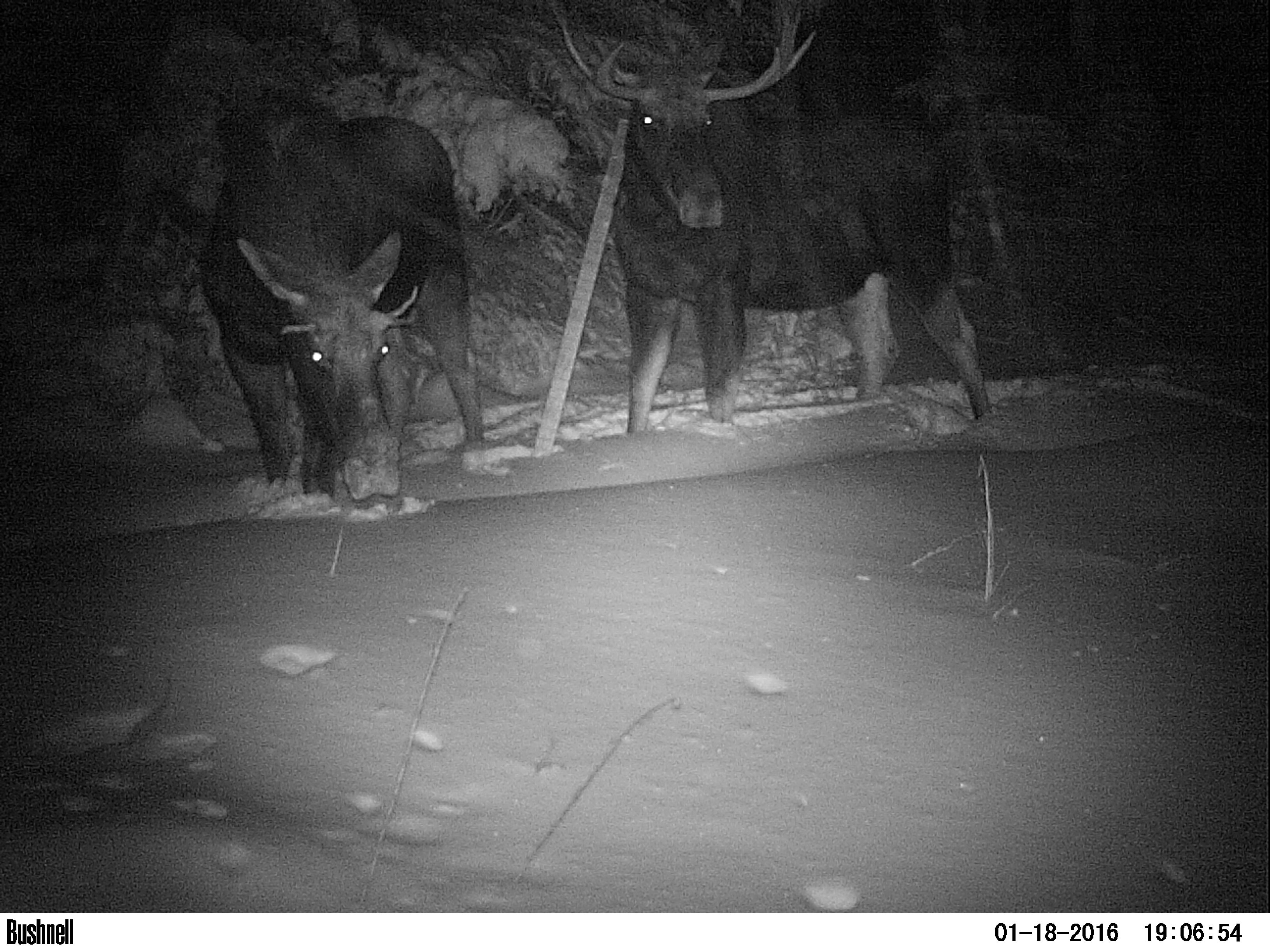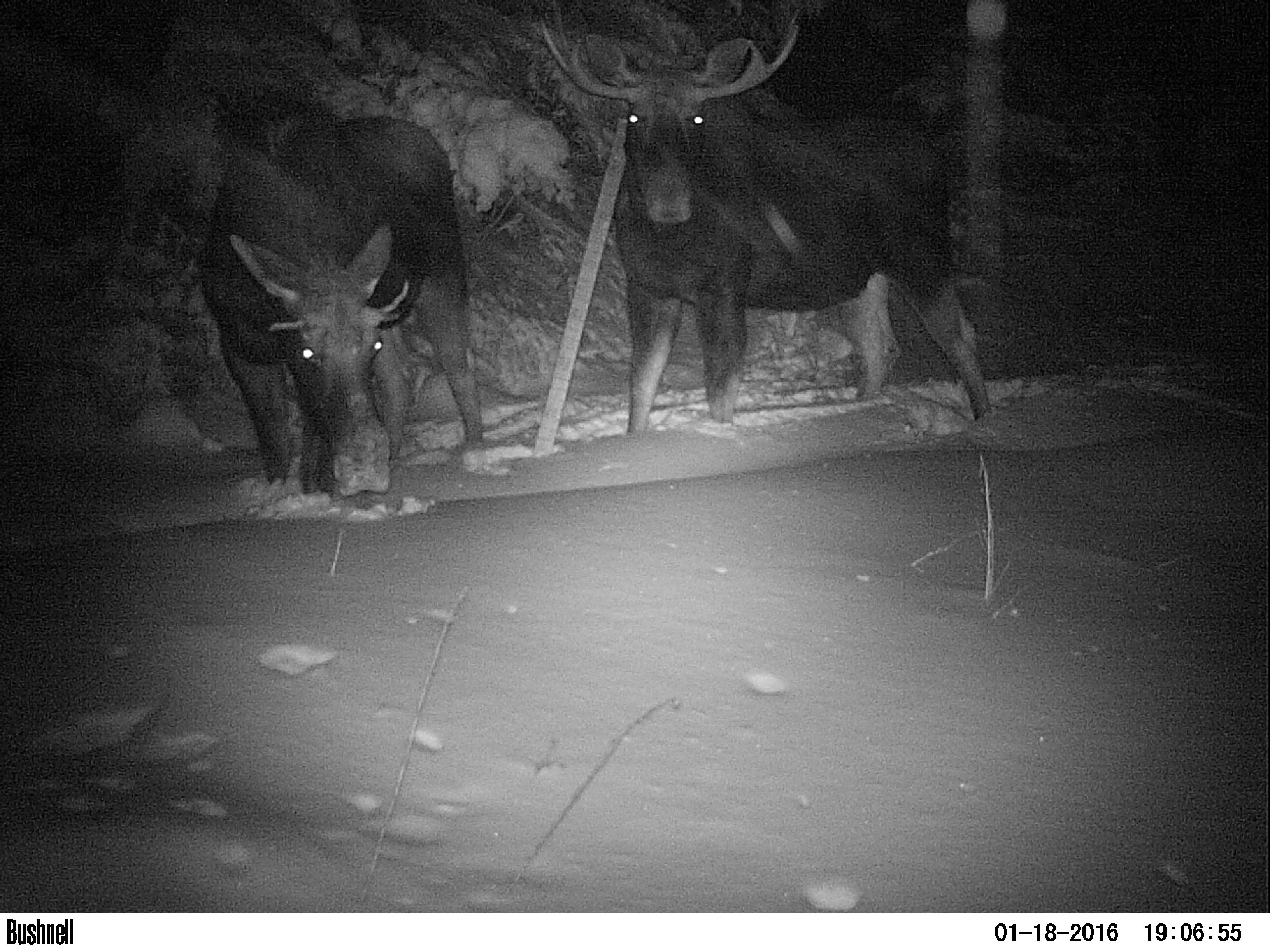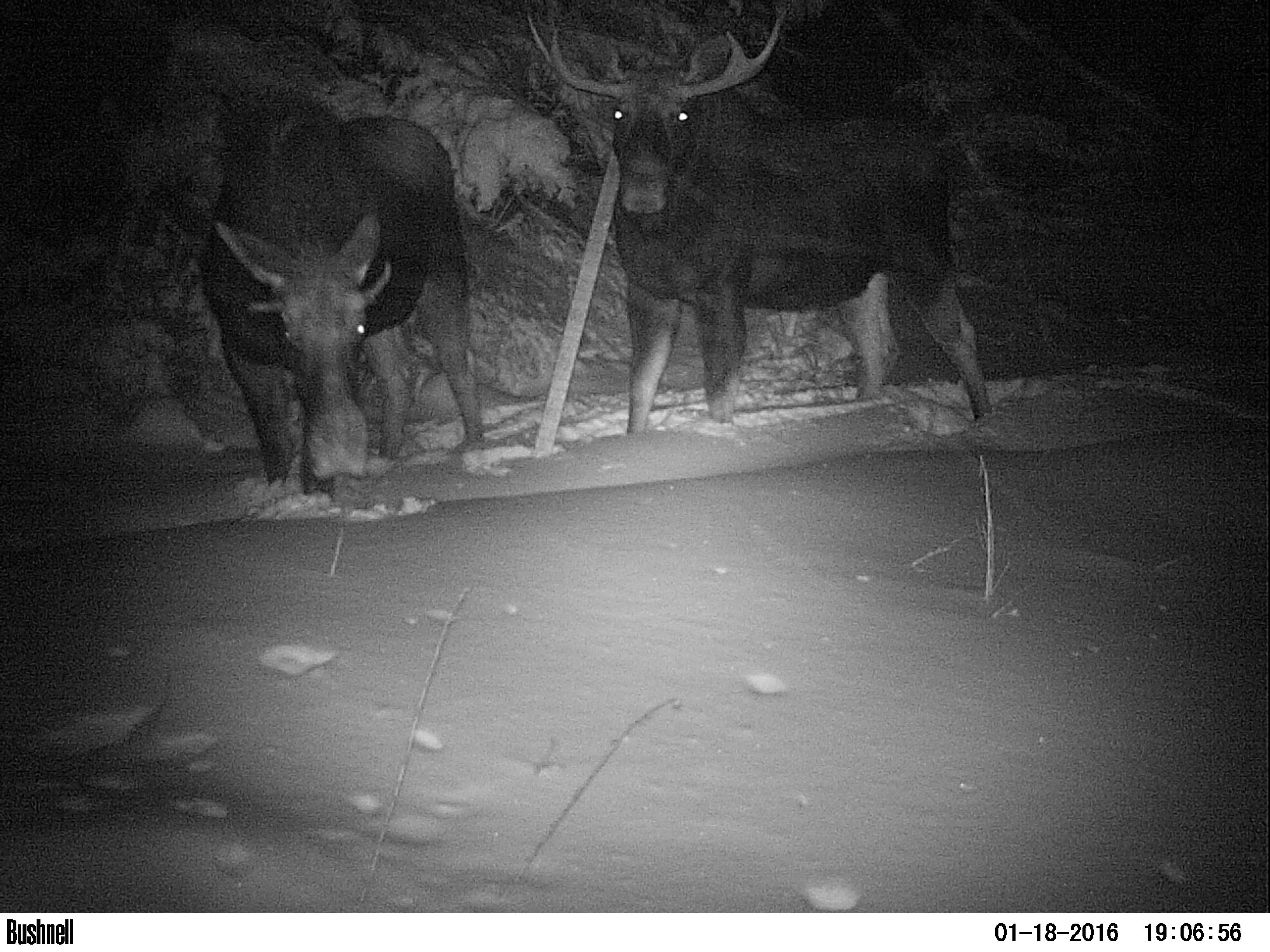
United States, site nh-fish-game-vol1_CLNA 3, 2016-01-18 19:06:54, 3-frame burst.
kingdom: Animalia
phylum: Chordata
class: Mammalia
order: Artiodactyla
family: Cervidae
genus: Alces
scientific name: Alces alces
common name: moose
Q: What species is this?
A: Moose (Alces alces).